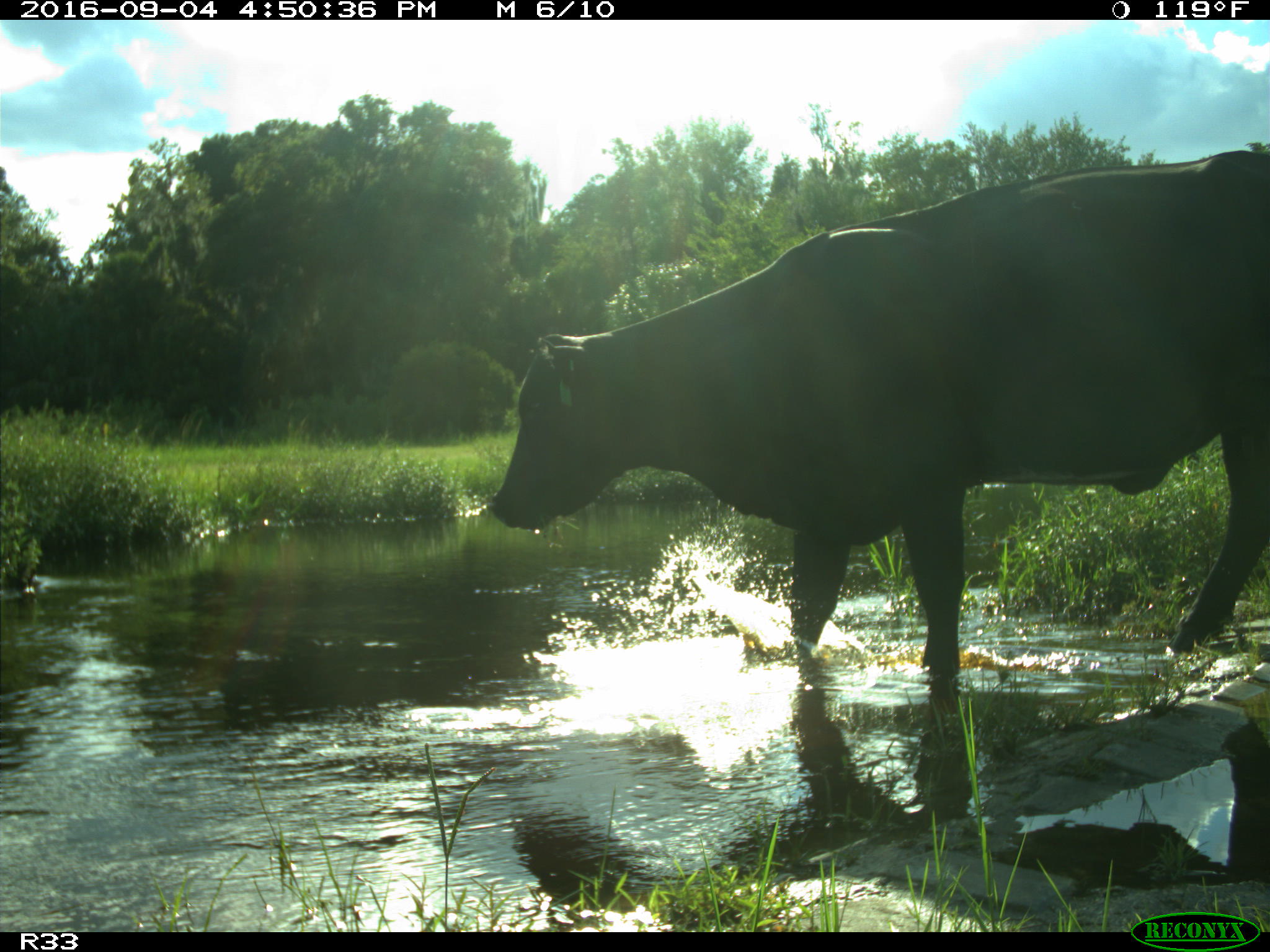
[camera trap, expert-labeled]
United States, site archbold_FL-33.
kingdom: Animalia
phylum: Chordata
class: Mammalia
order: Artiodactyla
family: Bovidae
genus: Bos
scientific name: Bos taurus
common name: domestic cow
Bos taurus (domestic cow).